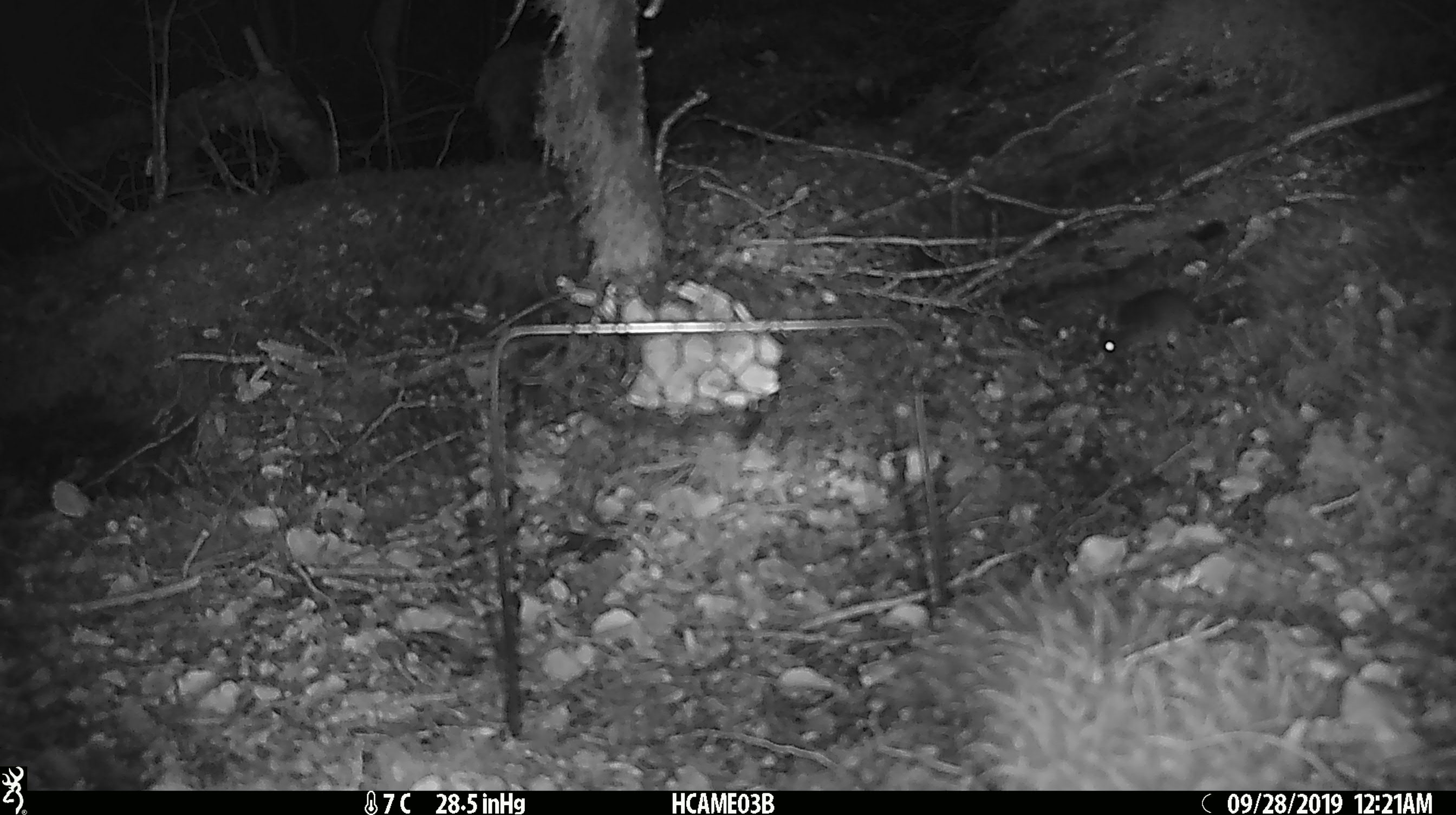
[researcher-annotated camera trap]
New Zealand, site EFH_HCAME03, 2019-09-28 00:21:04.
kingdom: Animalia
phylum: Chordata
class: Mammalia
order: Rodentia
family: Muridae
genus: Mus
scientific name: Mus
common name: mouse